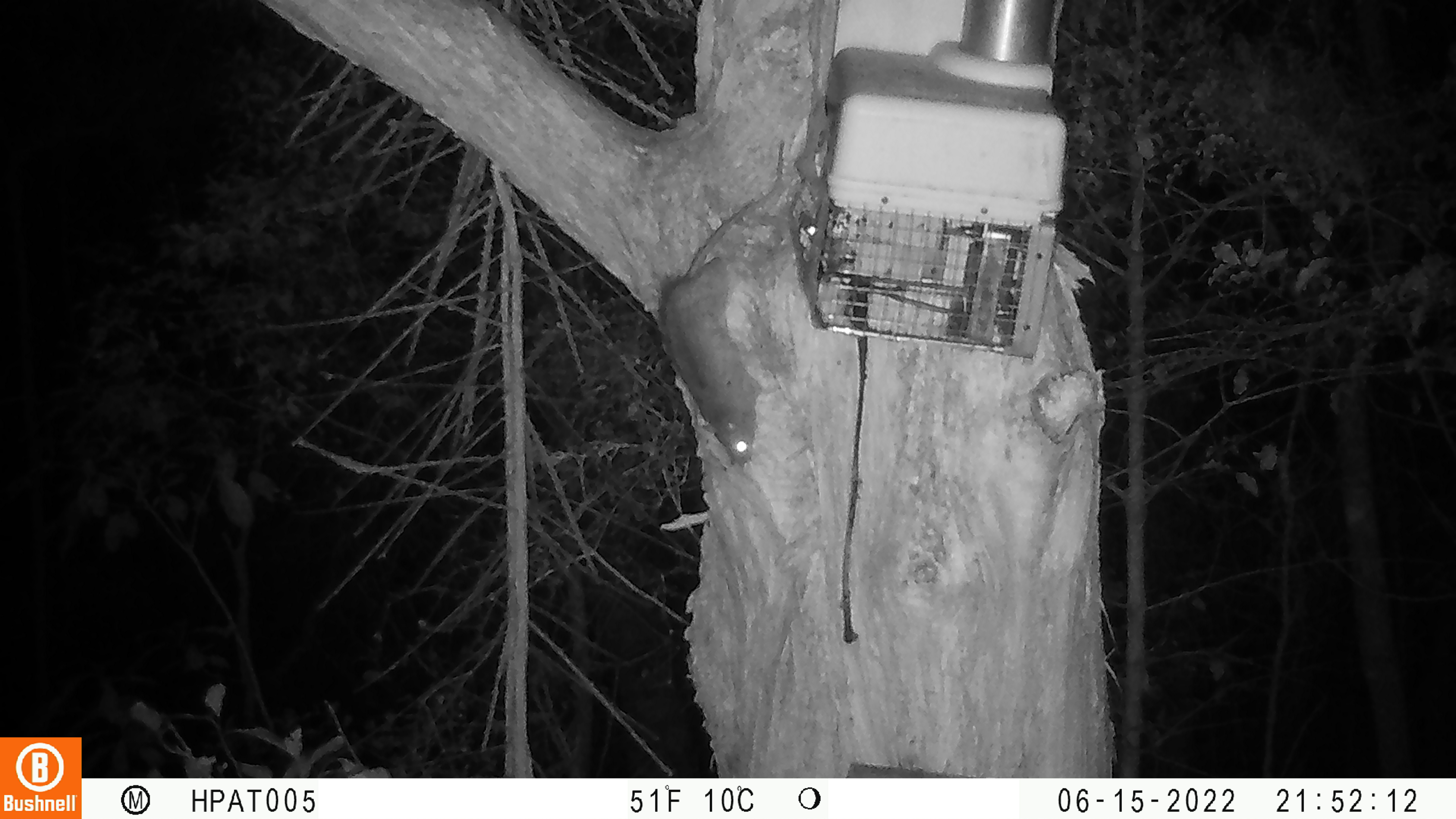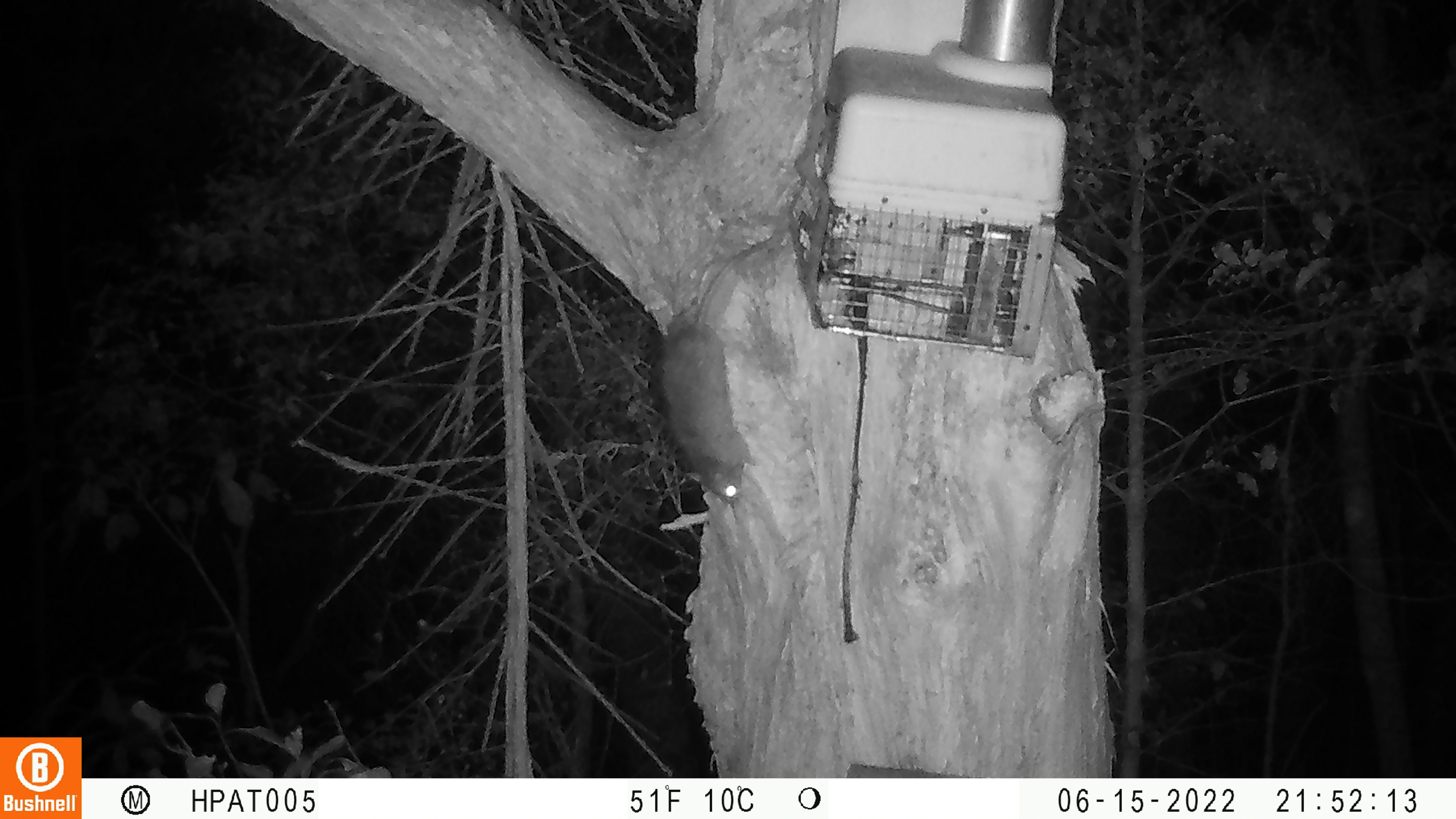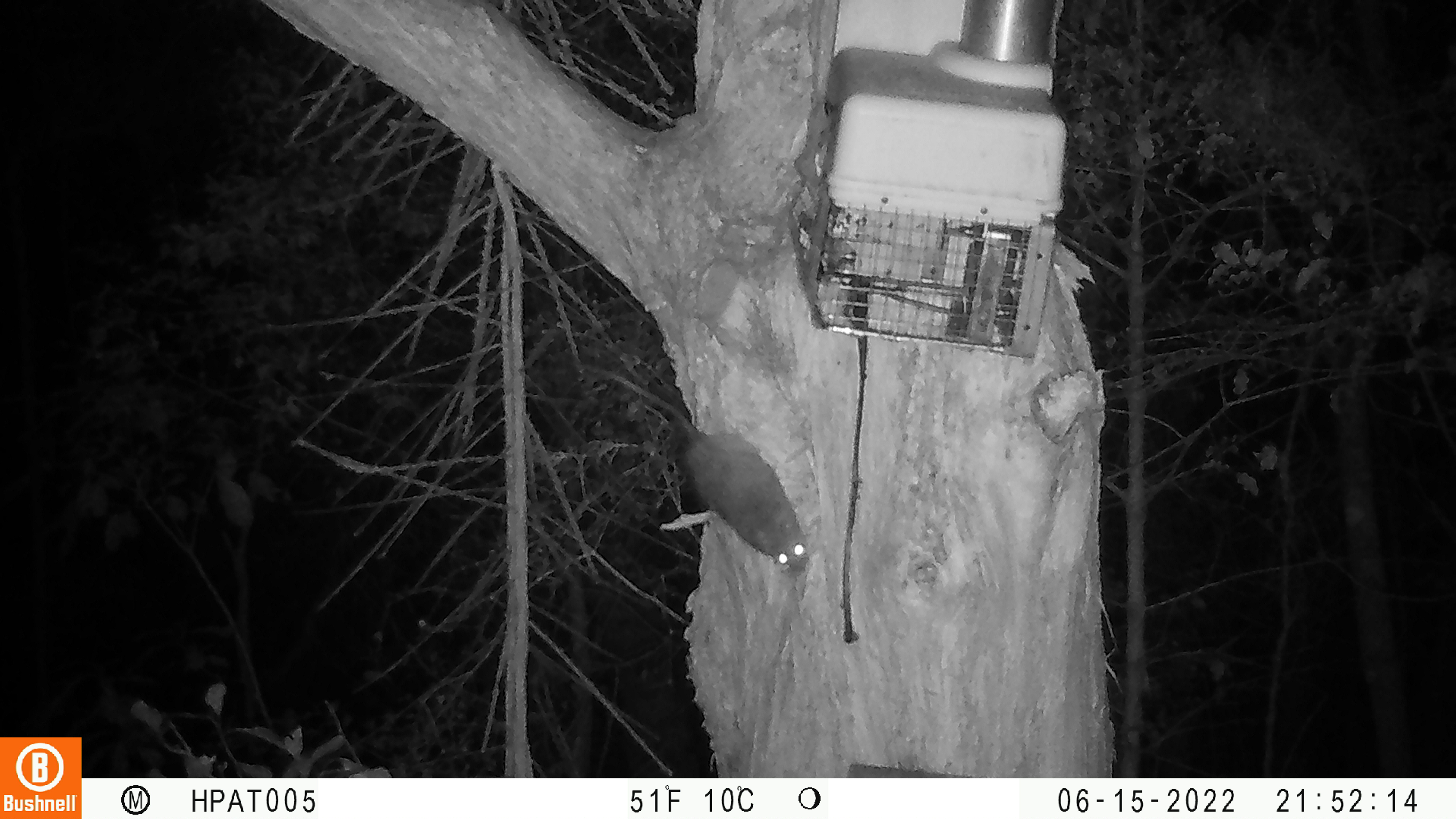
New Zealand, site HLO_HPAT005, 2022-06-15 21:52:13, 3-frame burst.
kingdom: Animalia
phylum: Chordata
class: Mammalia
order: Rodentia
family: Muridae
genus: Rattus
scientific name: Rattus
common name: rat